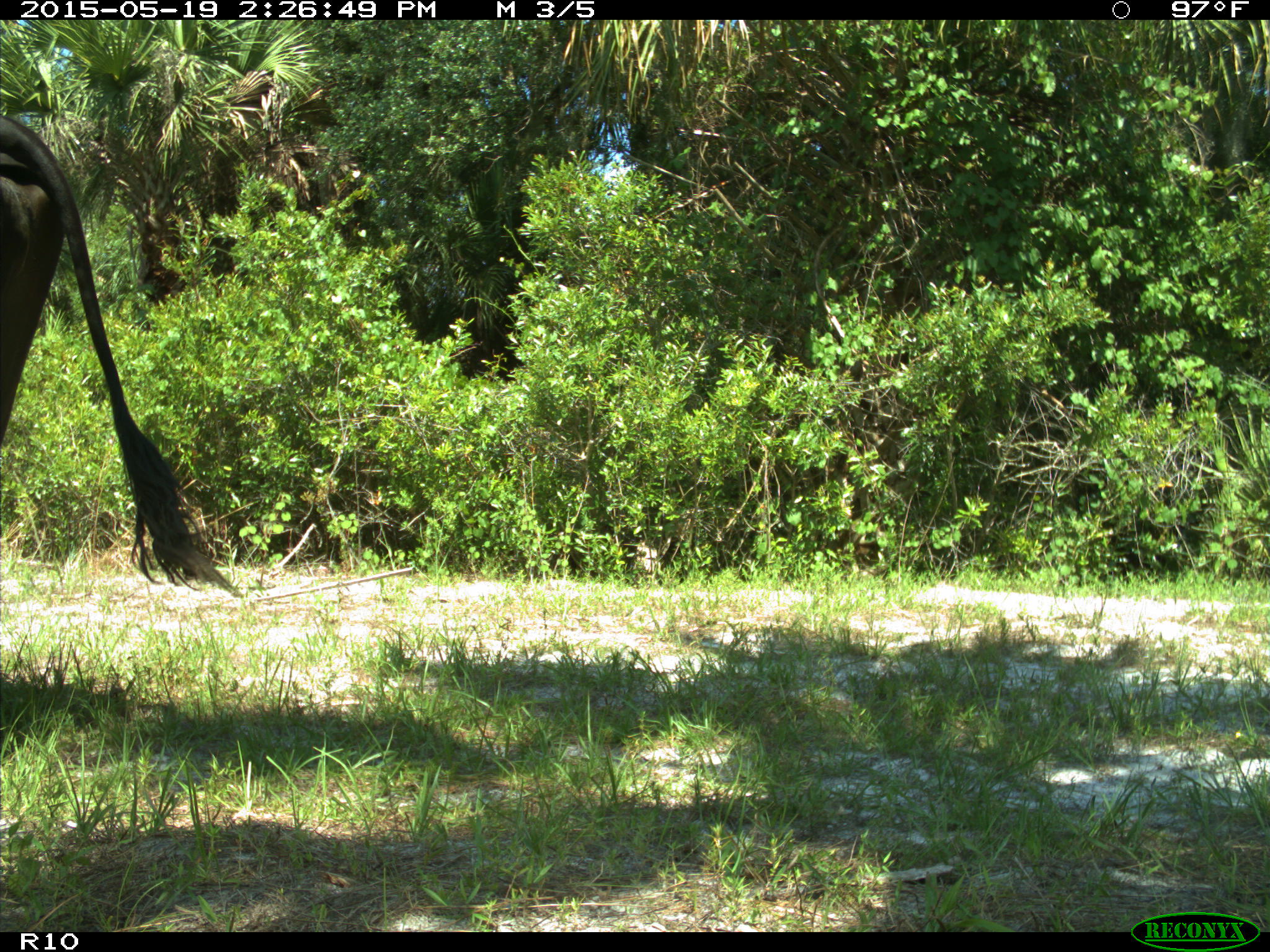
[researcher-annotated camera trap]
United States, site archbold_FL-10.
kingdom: Animalia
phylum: Chordata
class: Mammalia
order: Artiodactyla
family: Bovidae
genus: Bos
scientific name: Bos taurus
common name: domestic cow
Bos taurus (domestic cow).